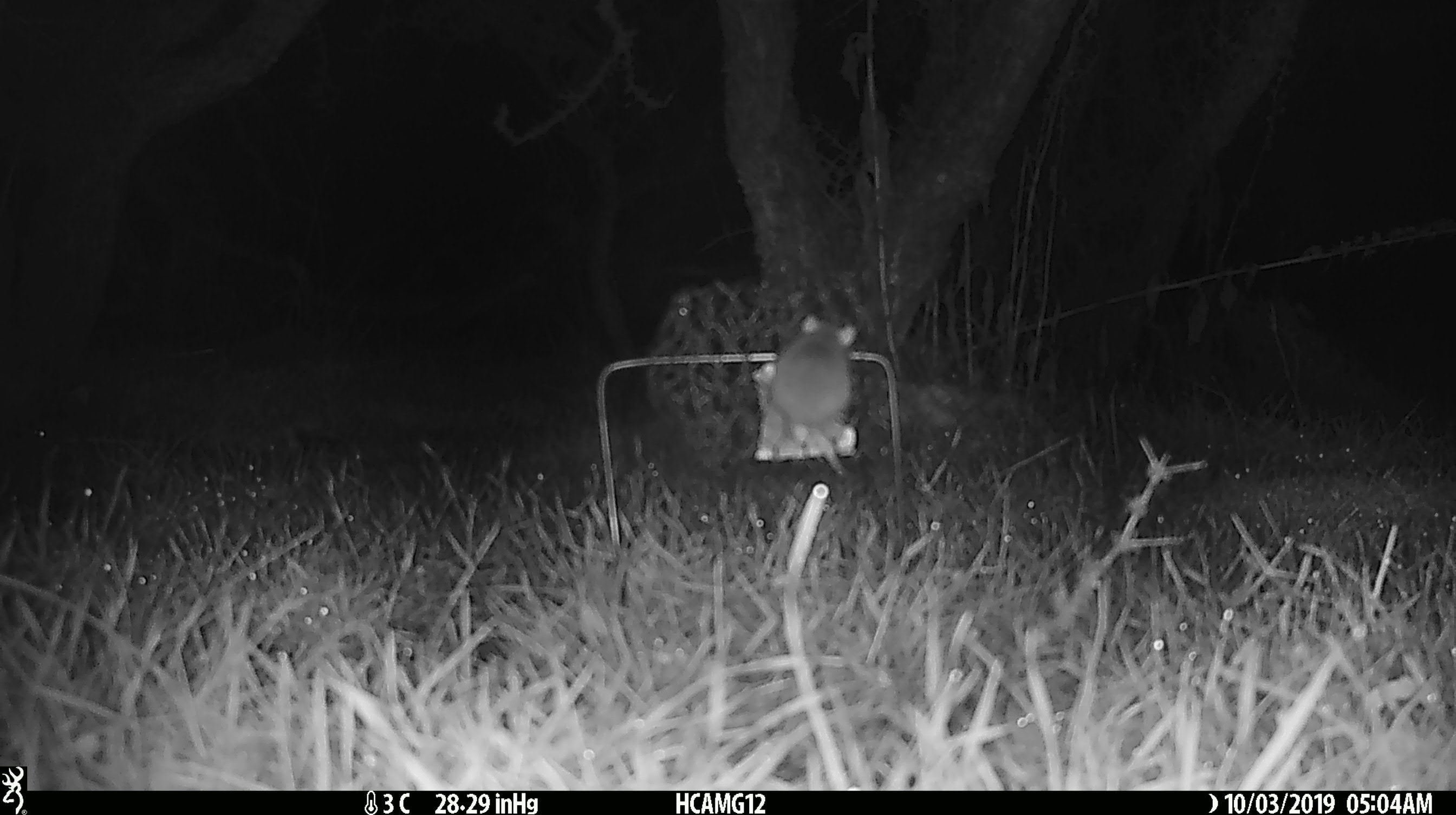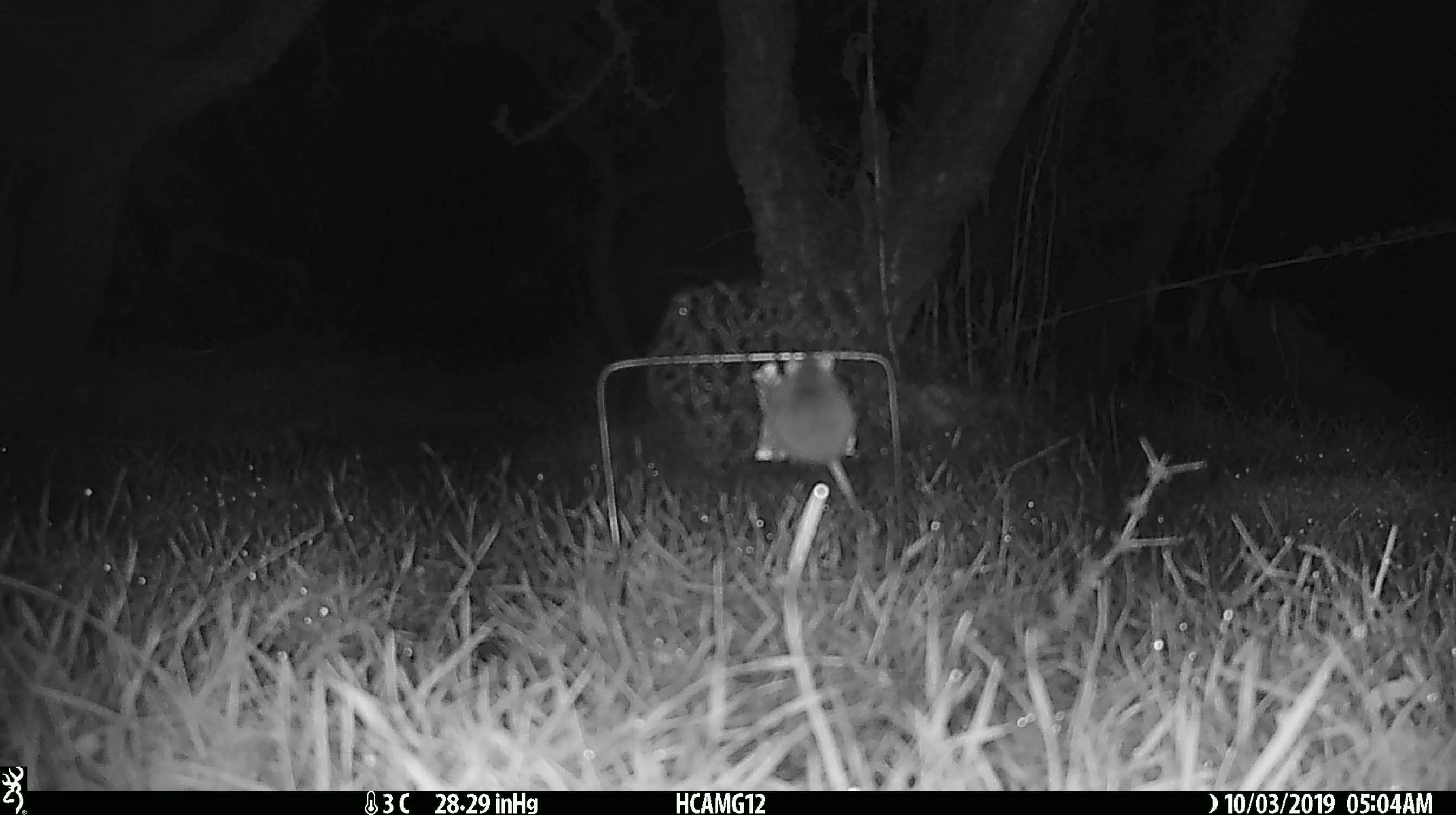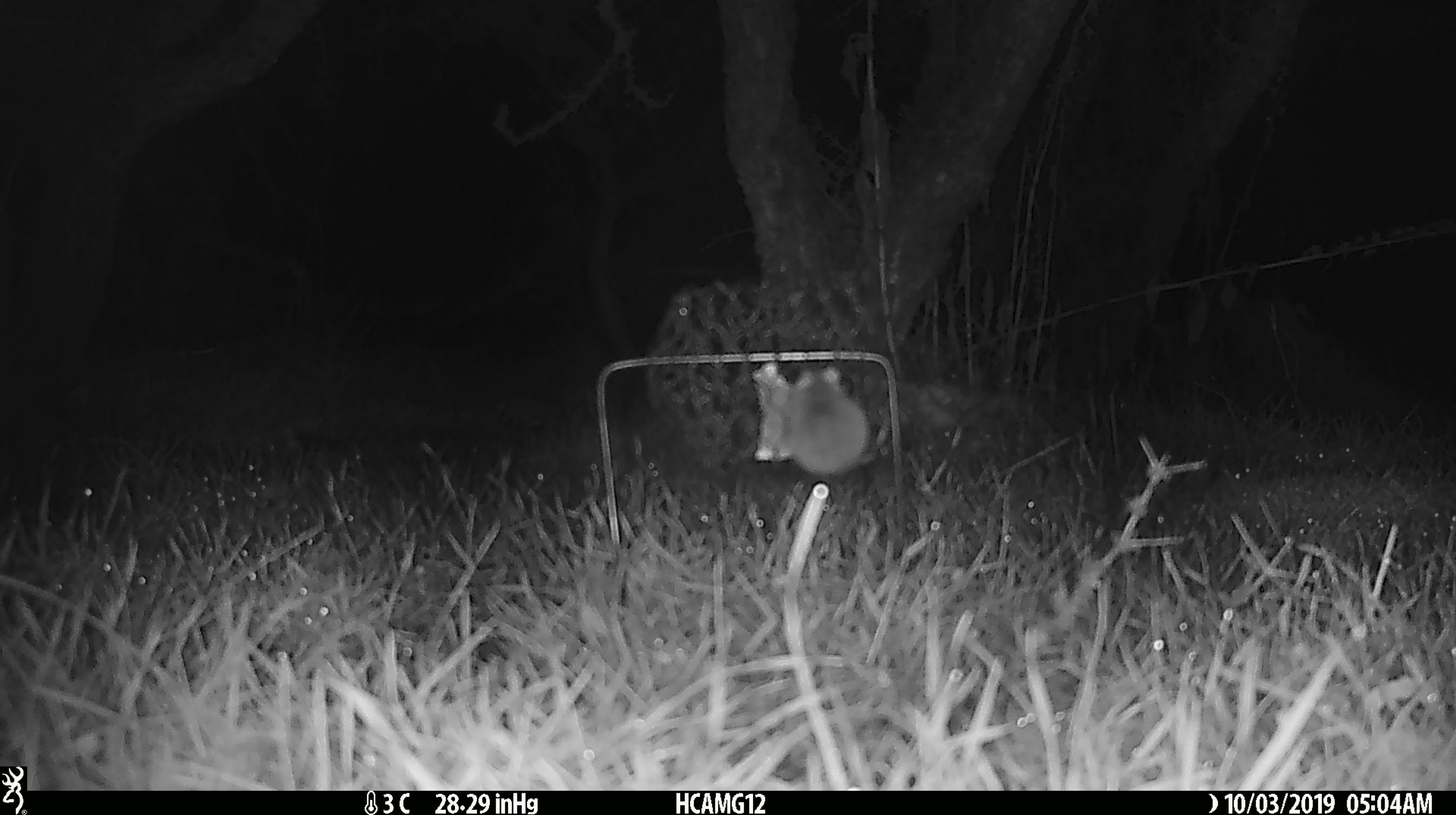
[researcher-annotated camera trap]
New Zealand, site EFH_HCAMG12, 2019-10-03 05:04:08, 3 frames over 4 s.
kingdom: Animalia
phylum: Chordata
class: Mammalia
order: Rodentia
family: Muridae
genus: Mus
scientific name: Mus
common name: mouse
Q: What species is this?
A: Mouse (Mus).